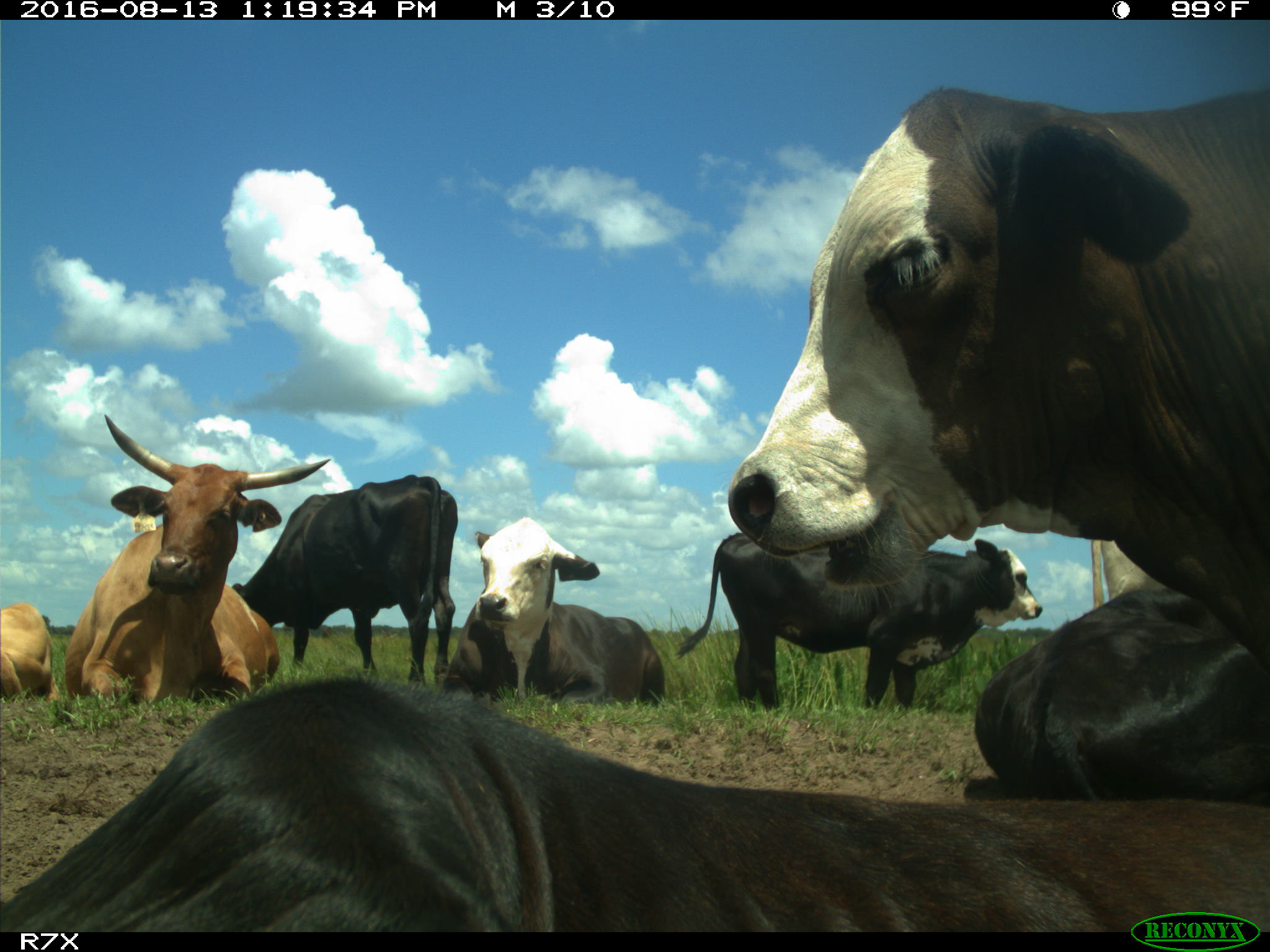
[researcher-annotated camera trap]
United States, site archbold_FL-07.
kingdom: Animalia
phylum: Chordata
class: Mammalia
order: Artiodactyla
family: Bovidae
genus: Bos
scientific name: Bos taurus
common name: domestic cow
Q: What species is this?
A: Bos taurus (domestic cow).